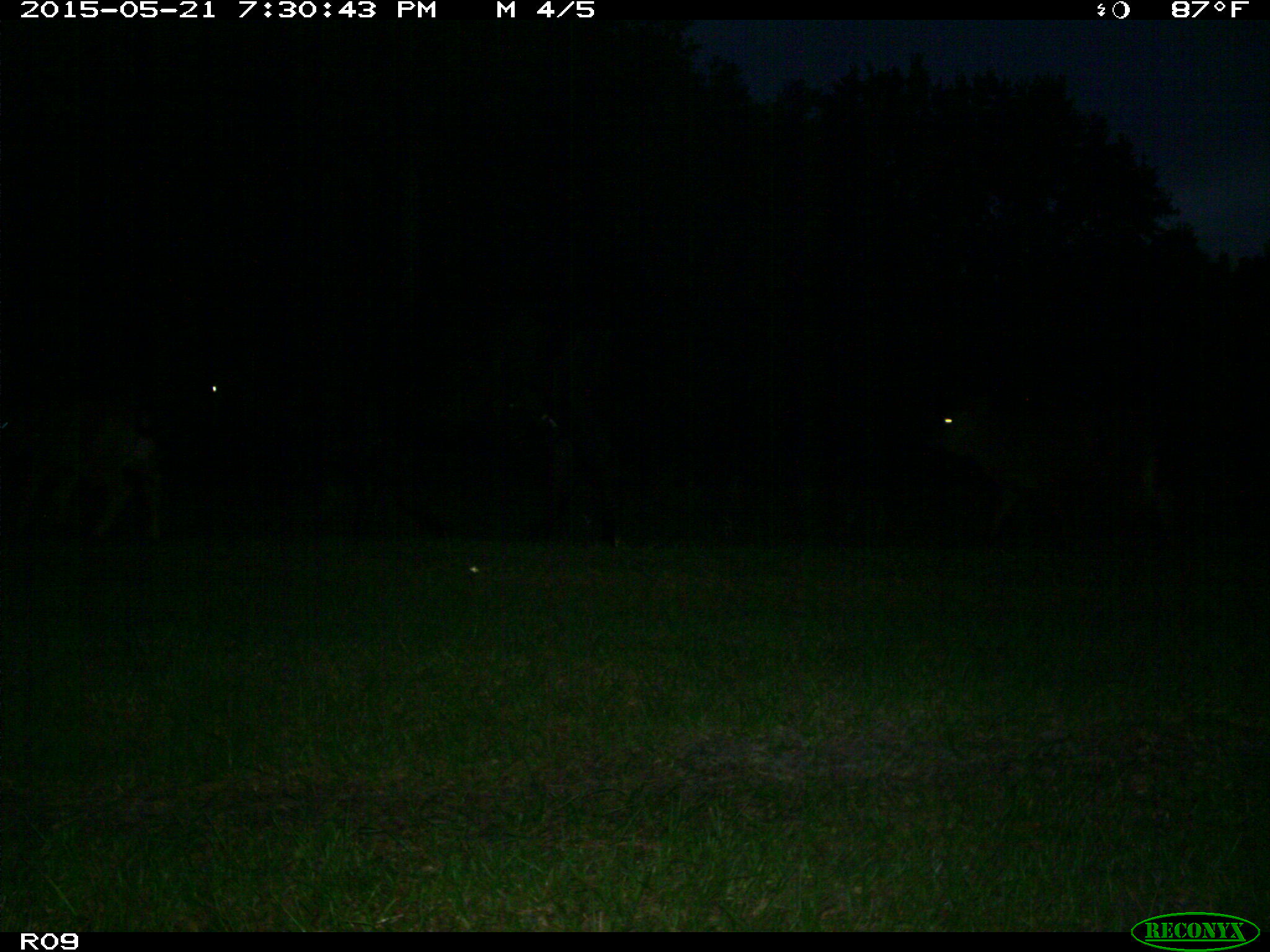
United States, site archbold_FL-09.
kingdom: Animalia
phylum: Chordata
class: Mammalia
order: Artiodactyla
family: Bovidae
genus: Bos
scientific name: Bos taurus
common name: domestic cow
Bos taurus (domestic cow).